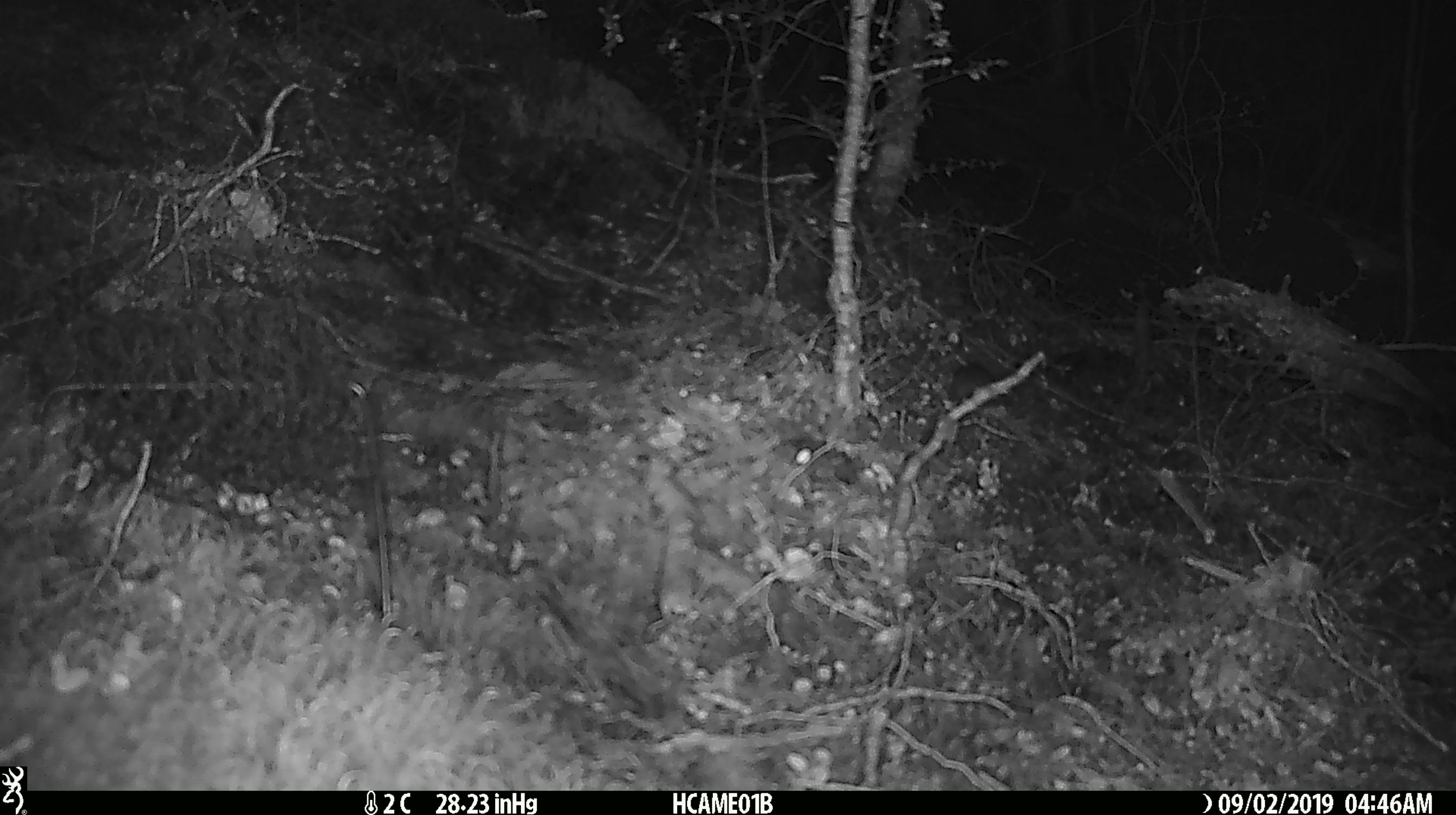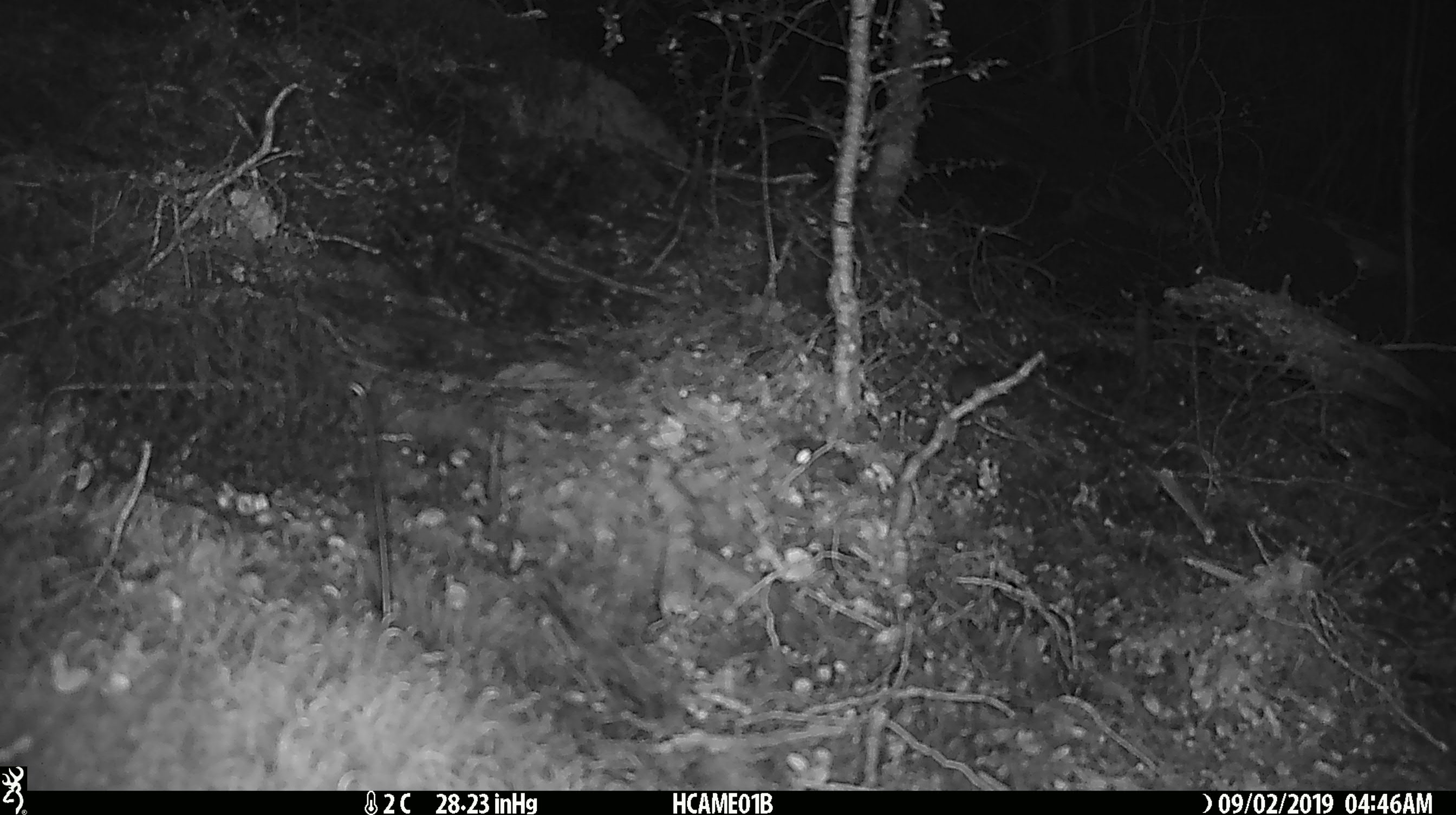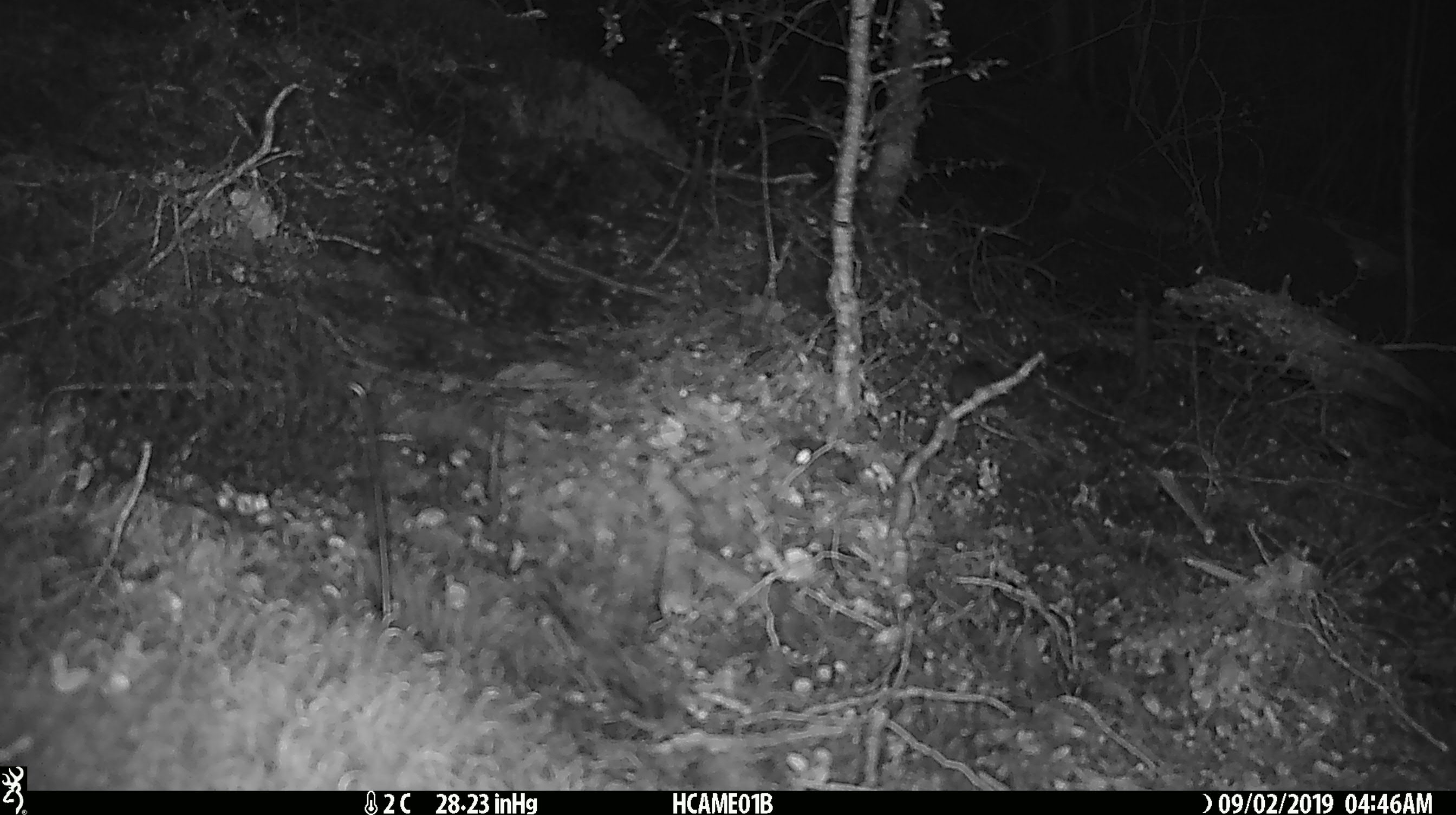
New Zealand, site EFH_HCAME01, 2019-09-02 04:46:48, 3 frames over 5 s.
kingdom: Animalia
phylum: Chordata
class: Mammalia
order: Rodentia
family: Muridae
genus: Mus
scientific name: Mus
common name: mouse